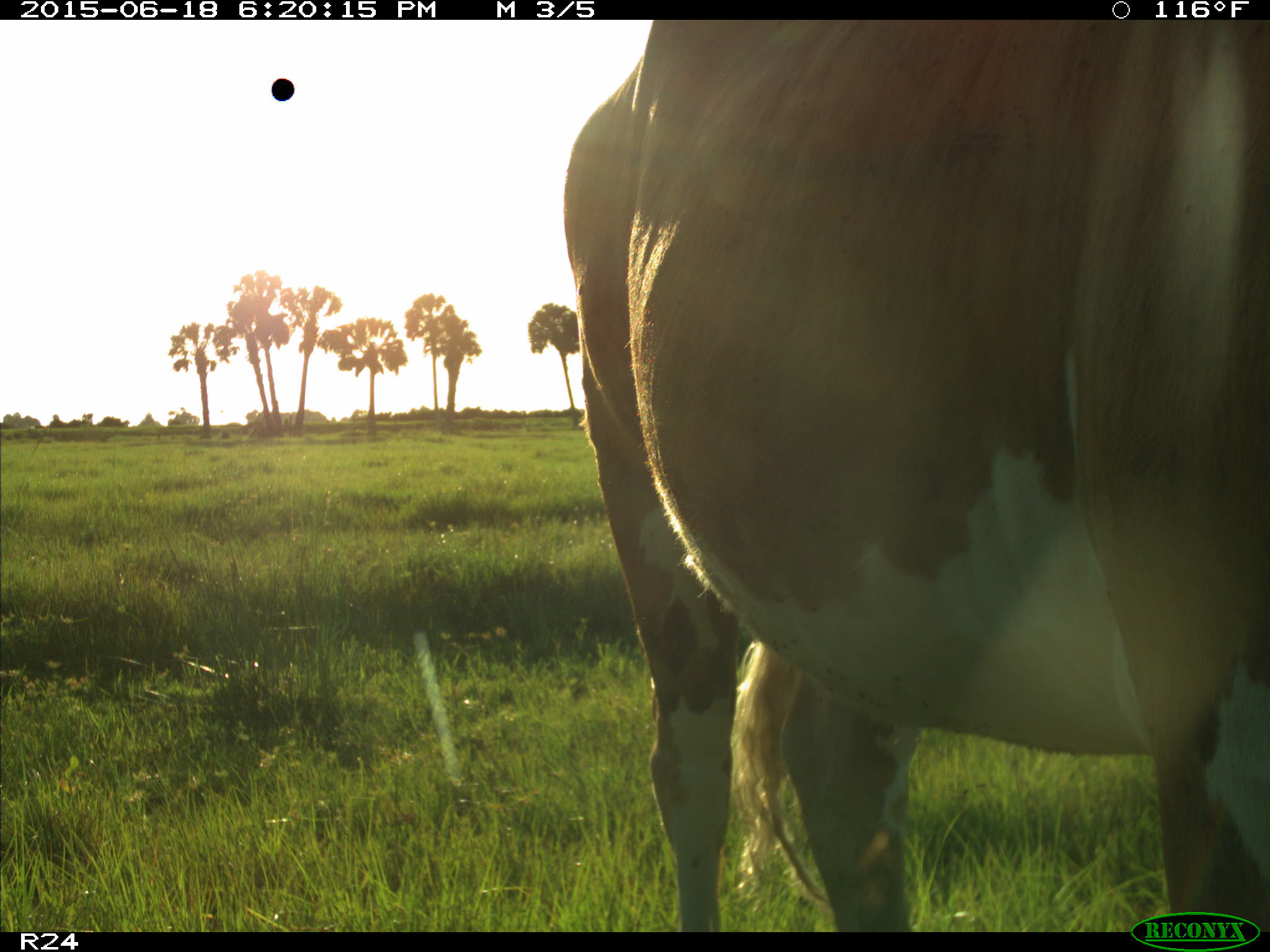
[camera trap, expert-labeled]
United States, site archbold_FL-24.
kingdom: Animalia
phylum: Chordata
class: Mammalia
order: Artiodactyla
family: Bovidae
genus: Bos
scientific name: Bos taurus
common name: domestic cow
Bos taurus (domestic cow).